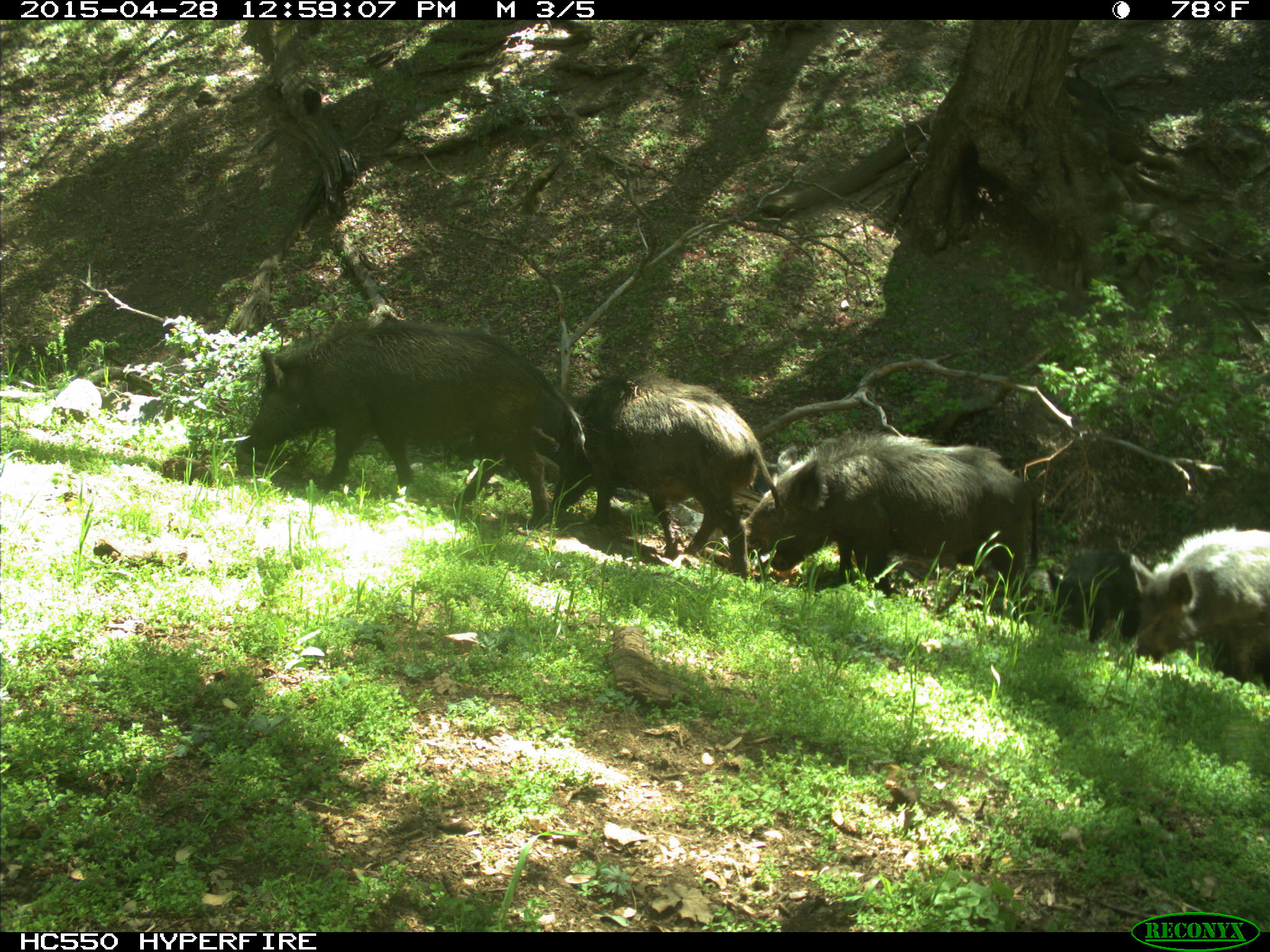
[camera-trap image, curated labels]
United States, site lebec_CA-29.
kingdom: Animalia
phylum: Chordata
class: Mammalia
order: Artiodactyla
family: Suidae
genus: Sus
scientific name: Sus scrofa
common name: wild boar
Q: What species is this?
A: Sus scrofa (wild boar).